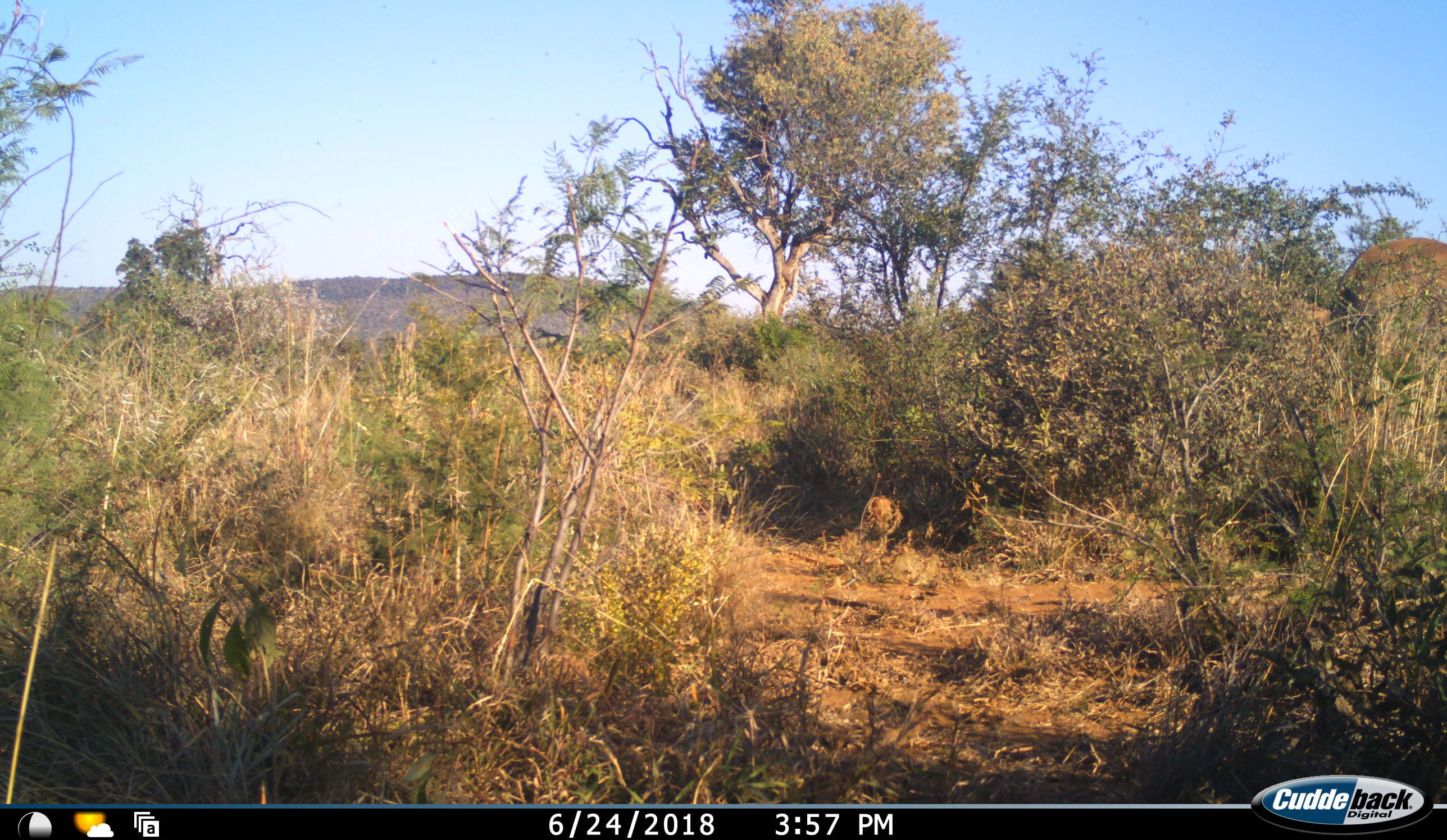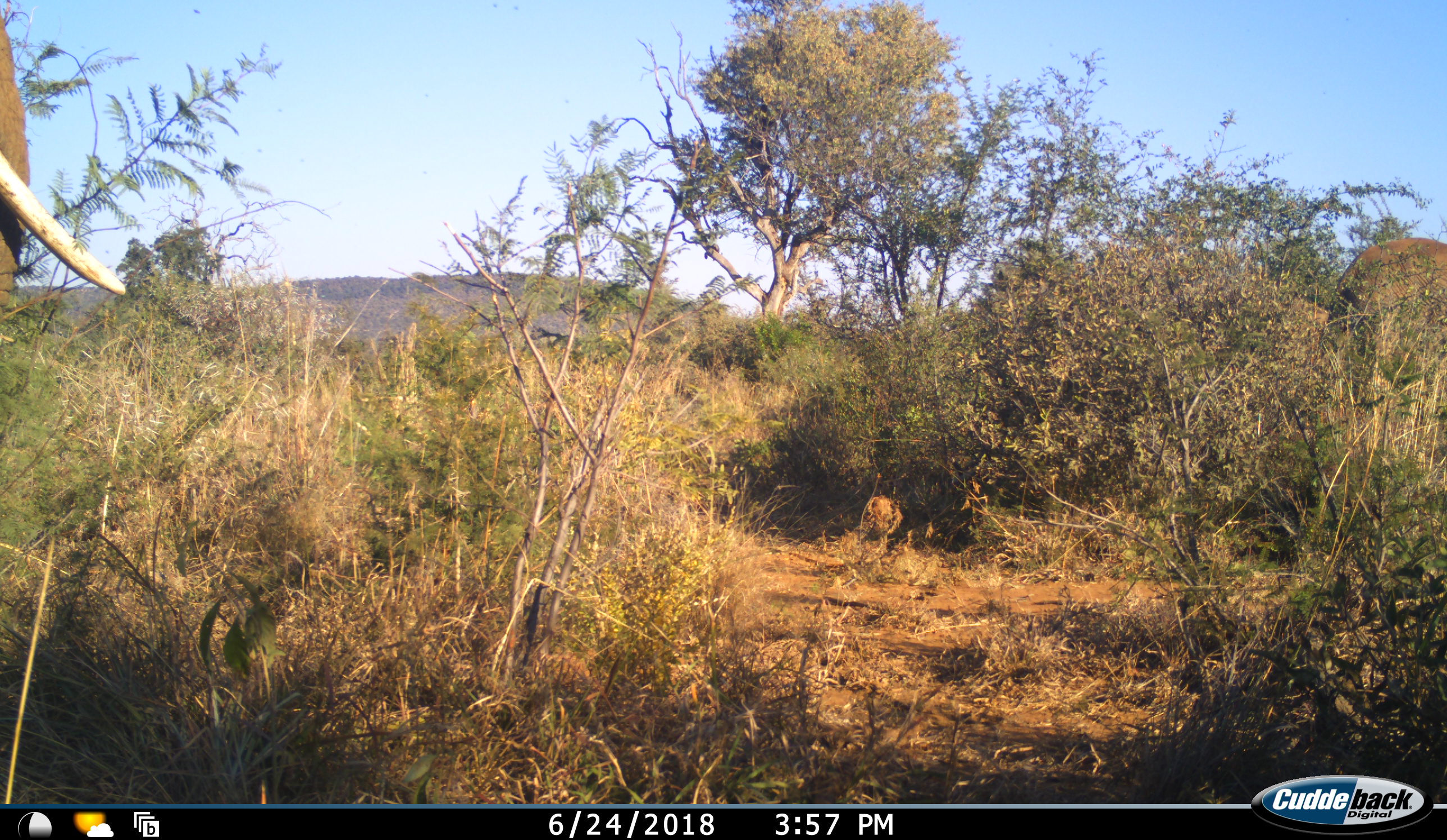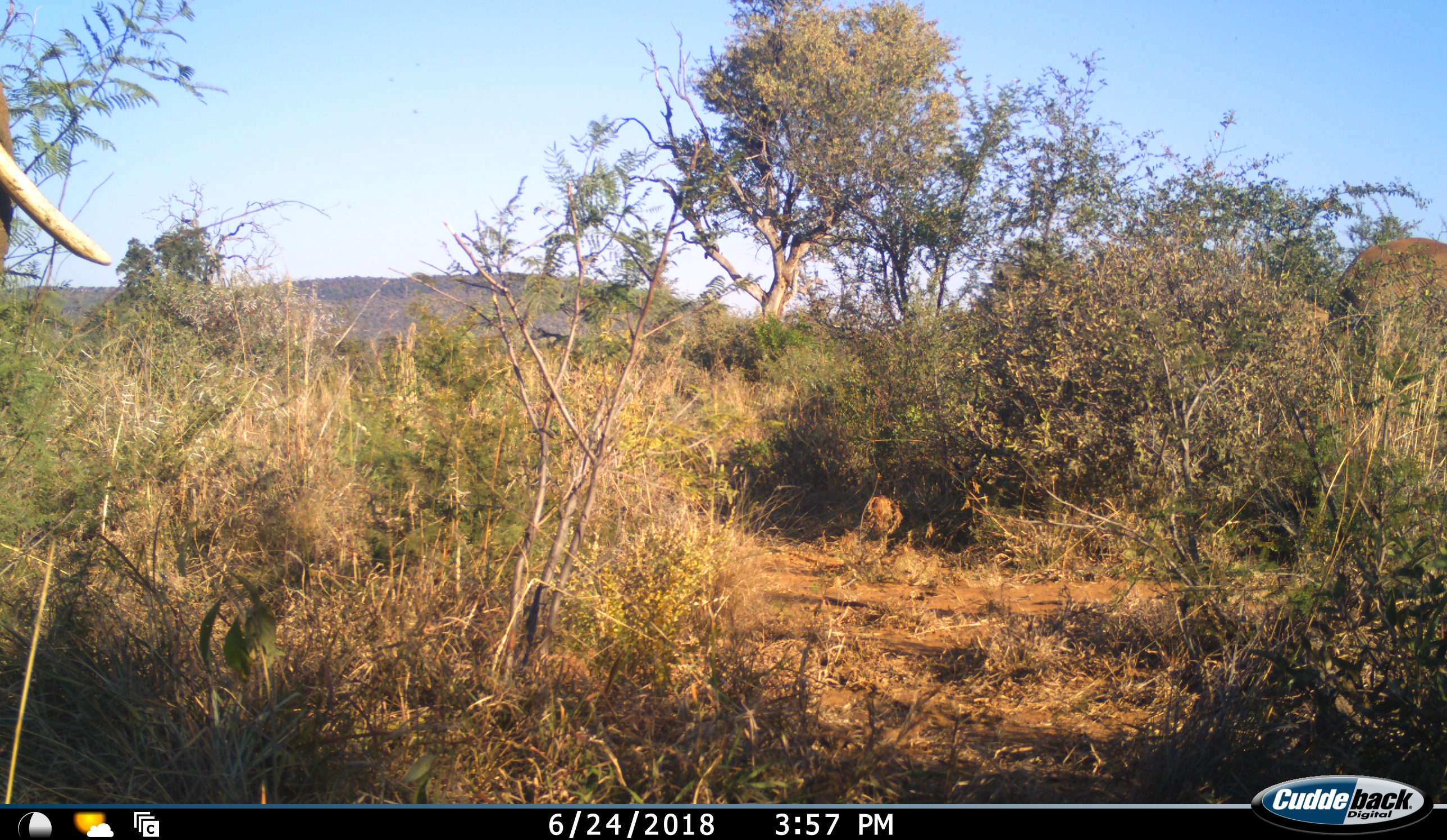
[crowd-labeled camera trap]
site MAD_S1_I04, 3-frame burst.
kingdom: Animalia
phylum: Chordata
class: Mammalia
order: Proboscidea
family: Elephantidae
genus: Loxodonta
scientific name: Loxodonta africana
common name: african bush elephant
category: elephant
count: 1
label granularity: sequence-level